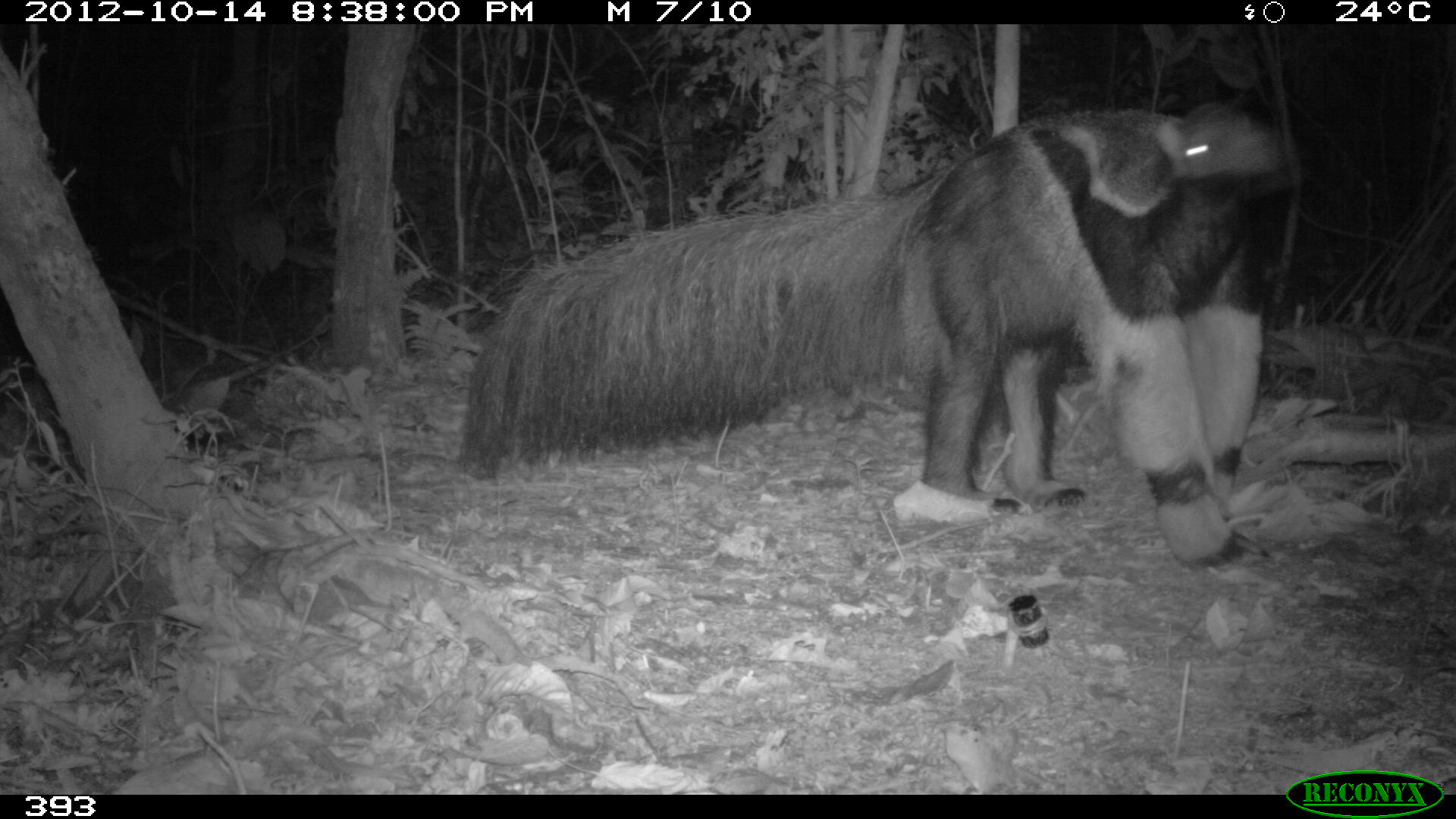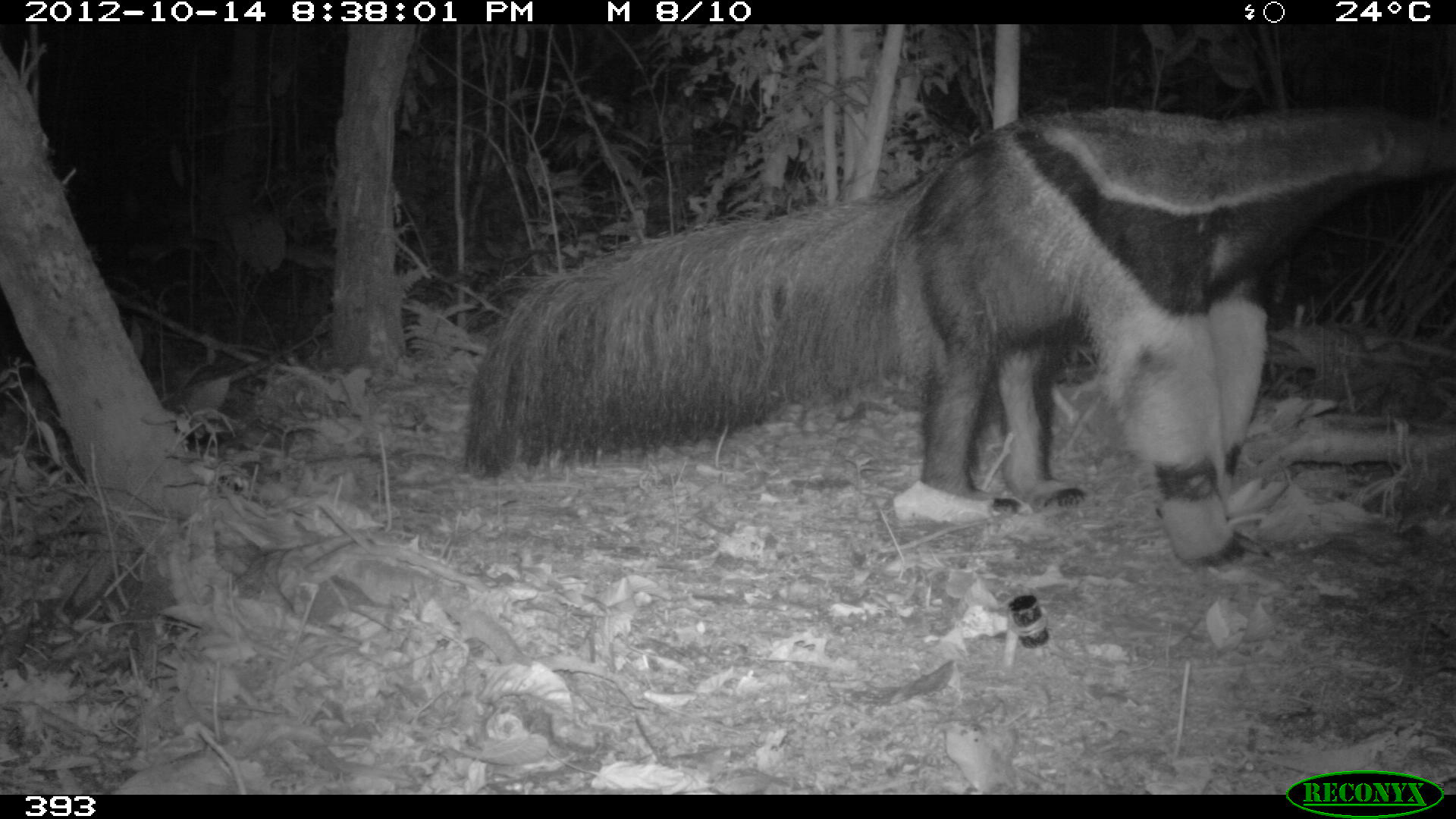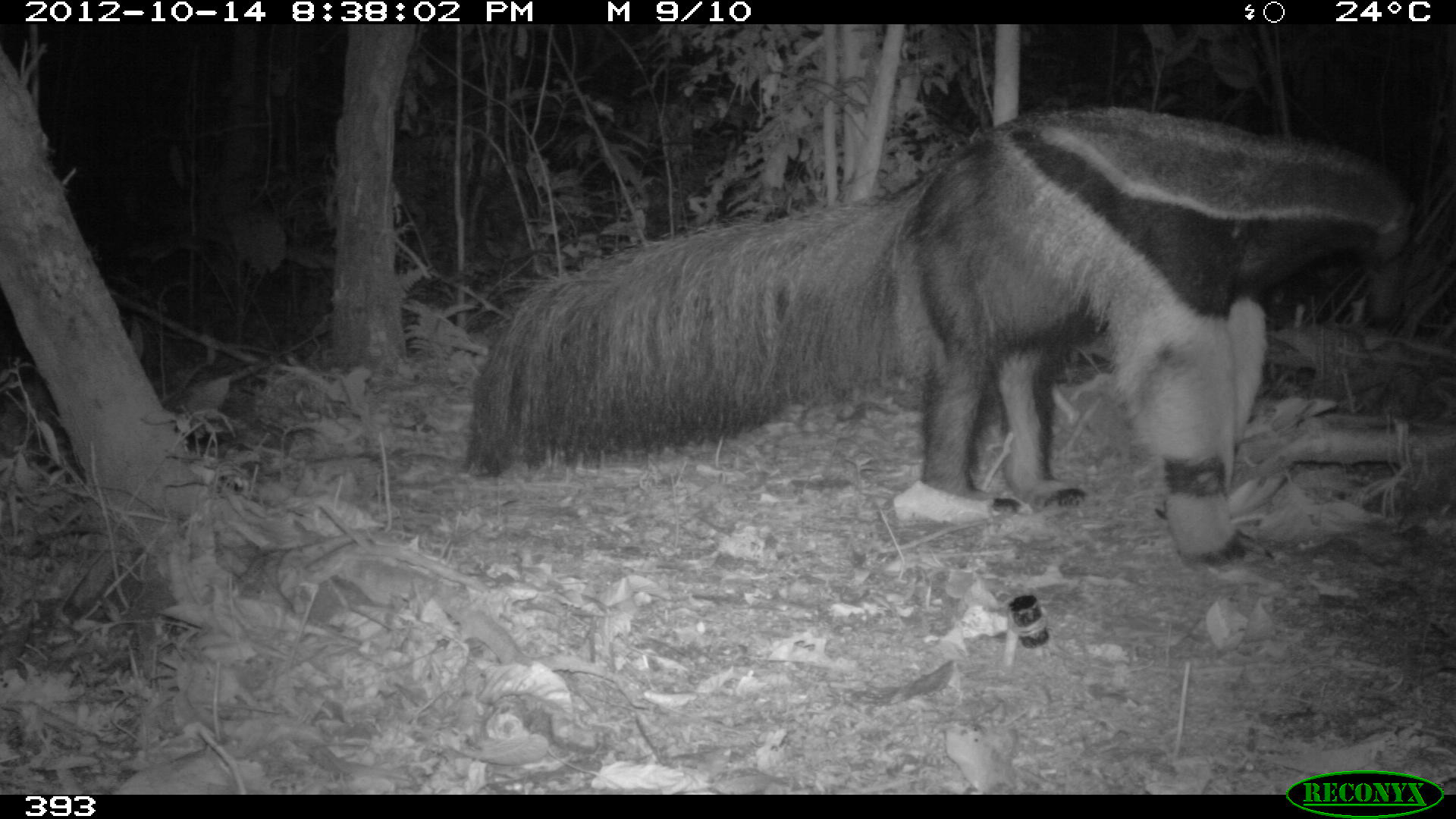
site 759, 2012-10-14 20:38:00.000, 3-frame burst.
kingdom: Animalia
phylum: Chordata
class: Mammalia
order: Pilosa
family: Myrmecophagidae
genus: Myrmecophaga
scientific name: Myrmecophaga tridactyla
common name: giant anteater